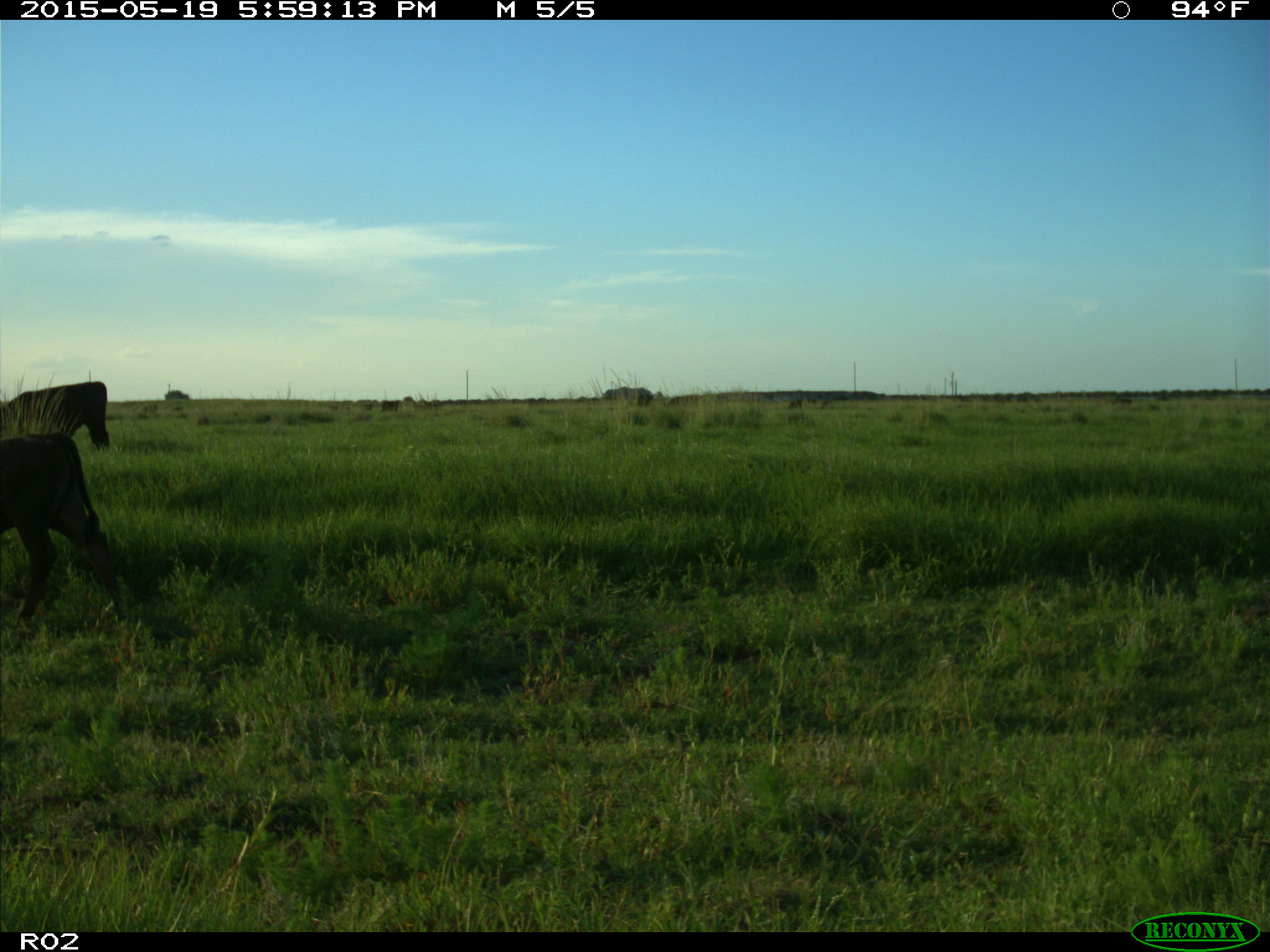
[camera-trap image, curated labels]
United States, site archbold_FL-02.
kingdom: Animalia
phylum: Chordata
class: Mammalia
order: Artiodactyla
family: Bovidae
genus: Bos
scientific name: Bos taurus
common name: domestic cow